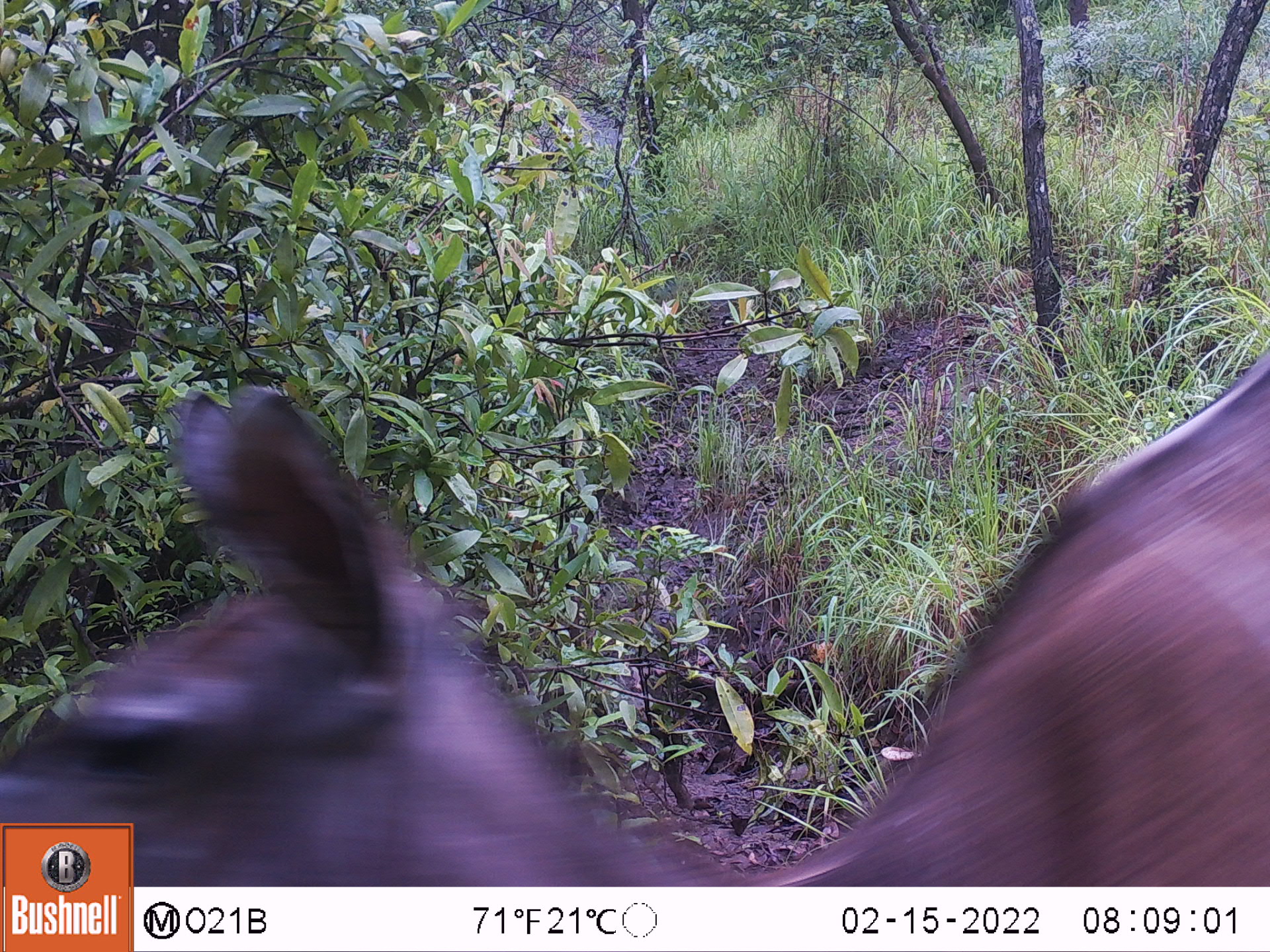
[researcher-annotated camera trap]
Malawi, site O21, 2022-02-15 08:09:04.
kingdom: Animalia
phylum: Chordata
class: Mammalia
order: Artiodactyla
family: Bovidae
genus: Tragelaphus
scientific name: Tragelaphus strepsiceros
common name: greater kudu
Greater kudu (Tragelaphus strepsiceros), count 1.